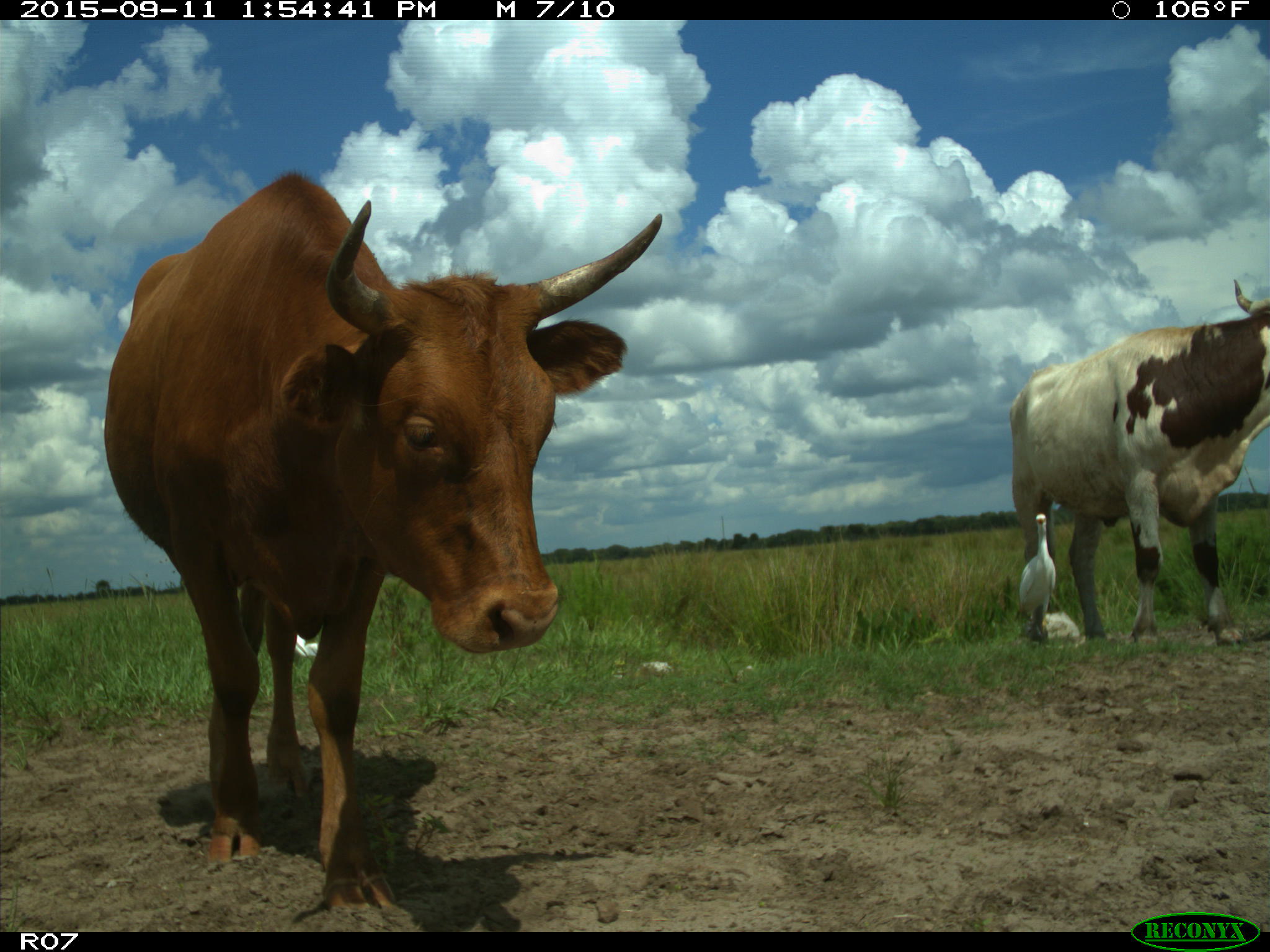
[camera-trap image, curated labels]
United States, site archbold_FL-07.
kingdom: Animalia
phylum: Chordata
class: Mammalia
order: Artiodactyla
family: Bovidae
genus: Bos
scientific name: Bos taurus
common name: domestic cow